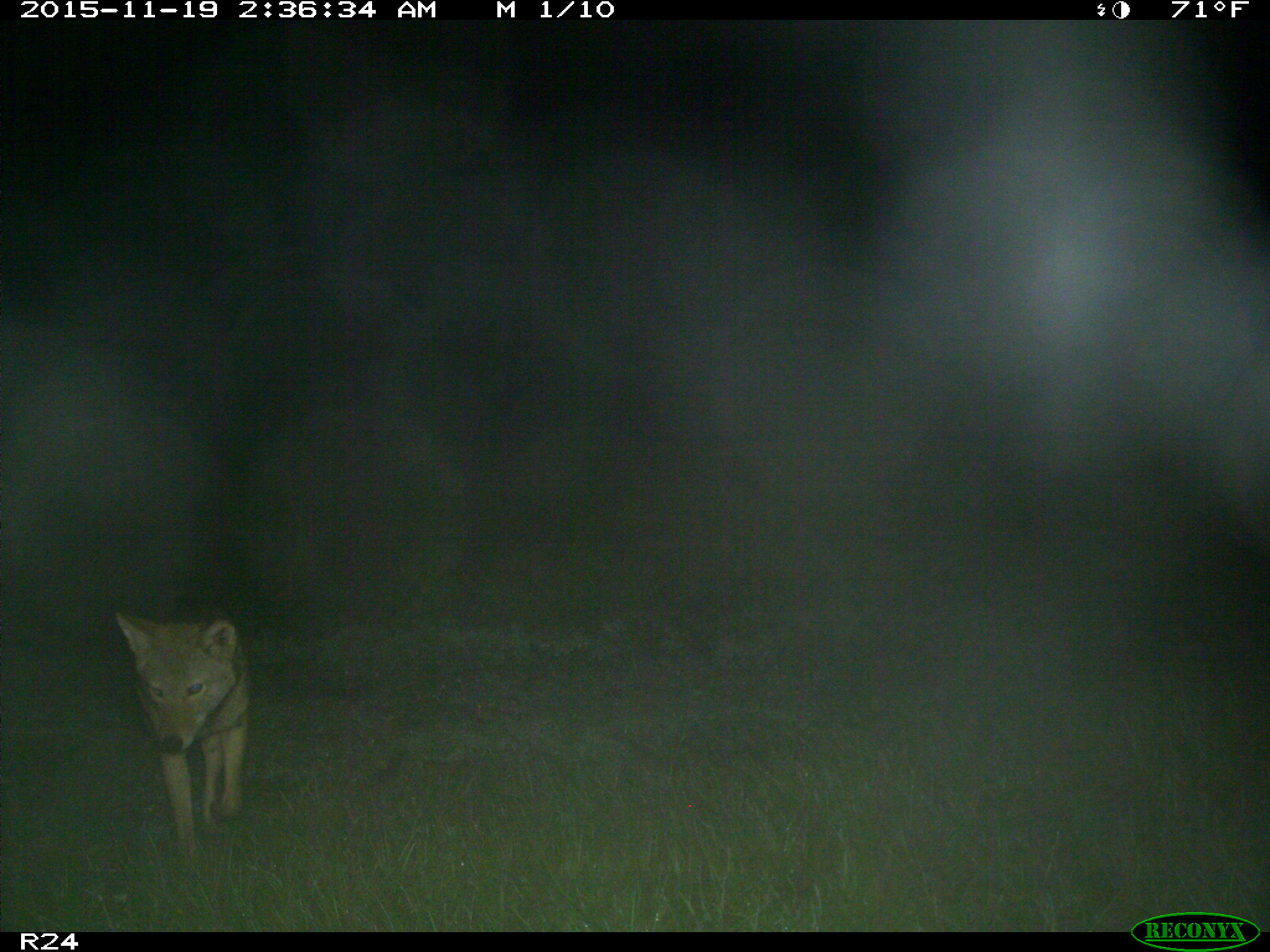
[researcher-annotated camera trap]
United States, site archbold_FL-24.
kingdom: Animalia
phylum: Chordata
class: Mammalia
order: Carnivora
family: Canidae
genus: Canis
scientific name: Canis latrans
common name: coyote